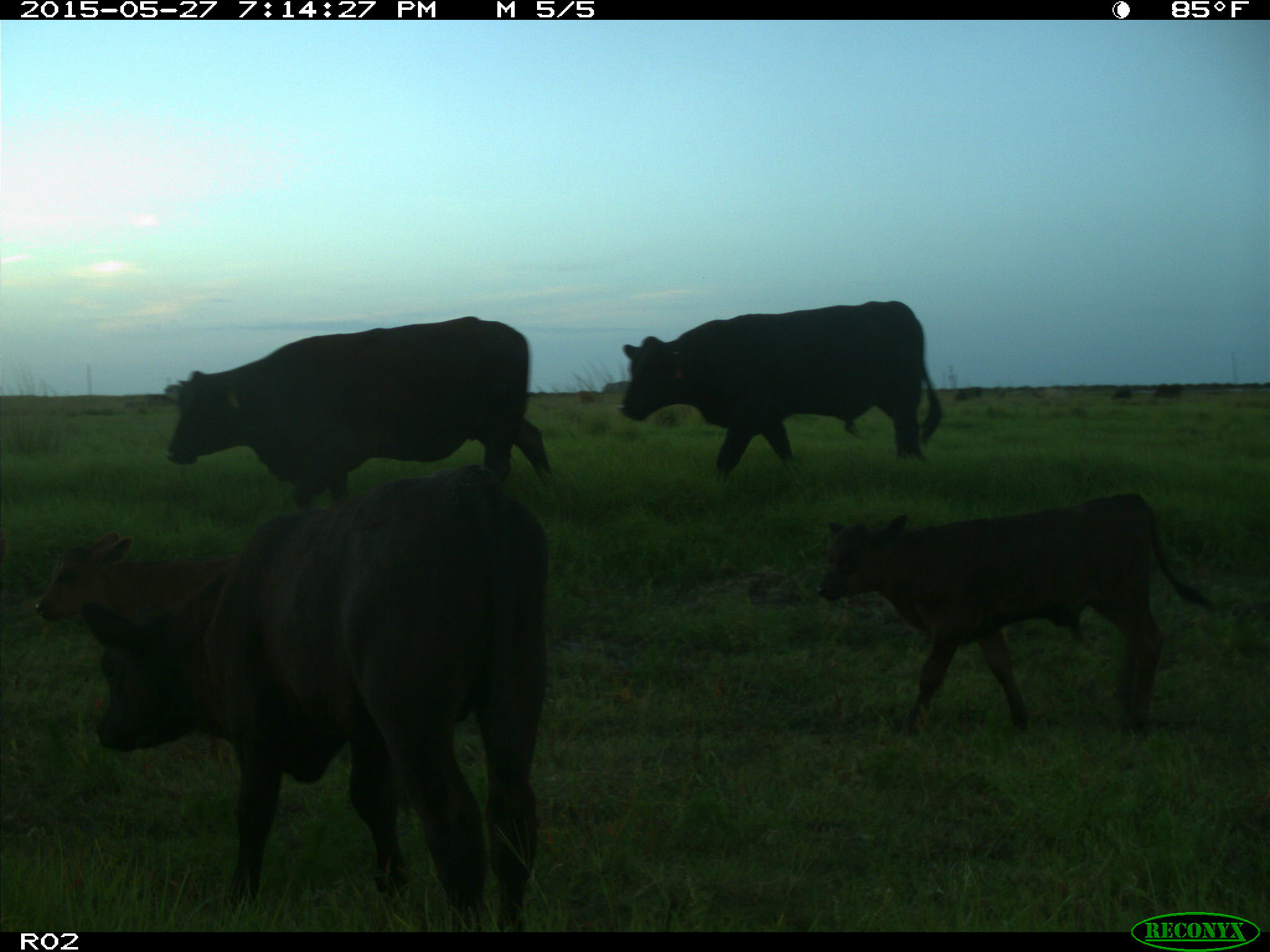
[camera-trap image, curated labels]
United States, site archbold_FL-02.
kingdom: Animalia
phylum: Chordata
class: Mammalia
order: Artiodactyla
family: Bovidae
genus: Bos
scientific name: Bos taurus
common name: domestic cow